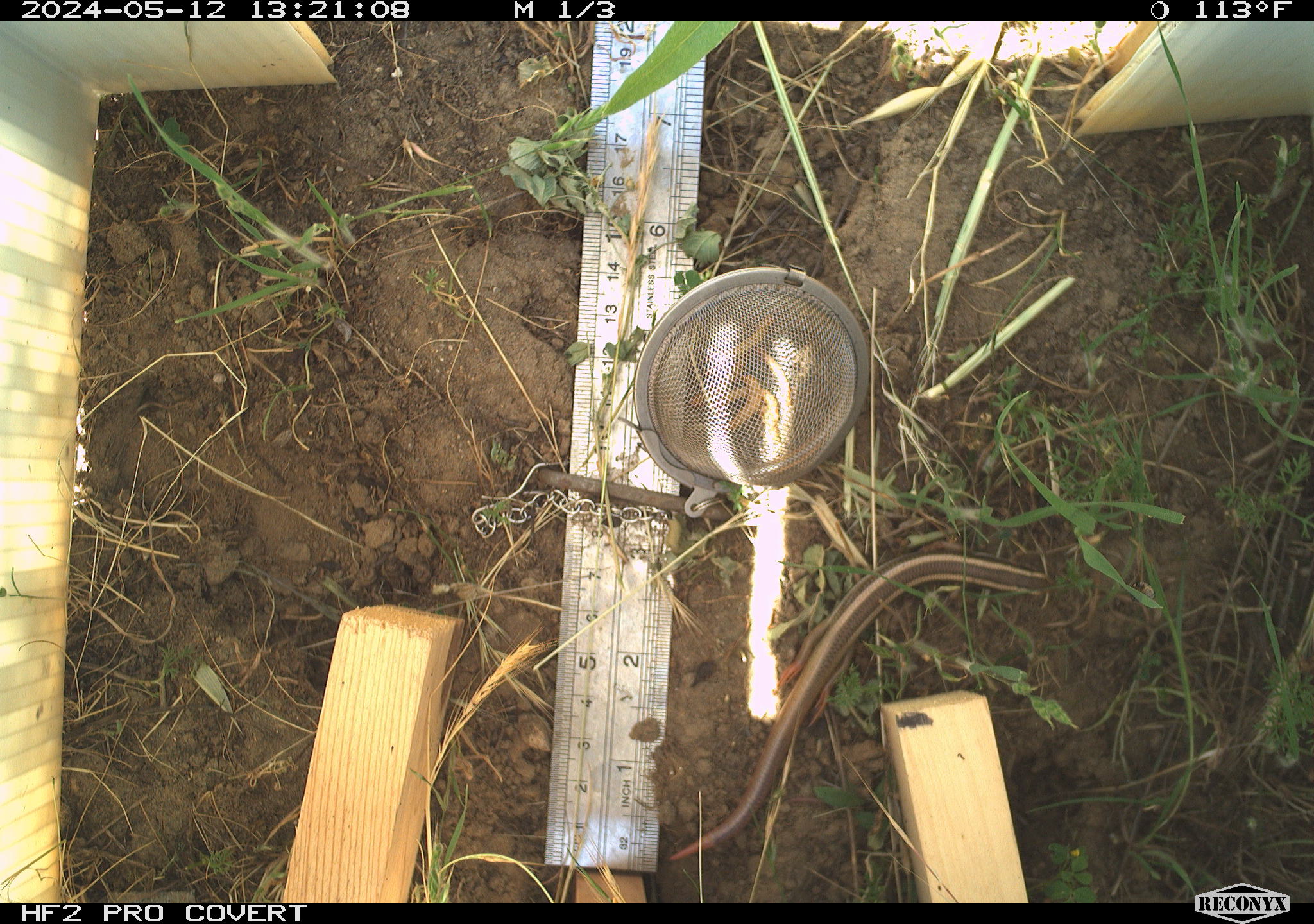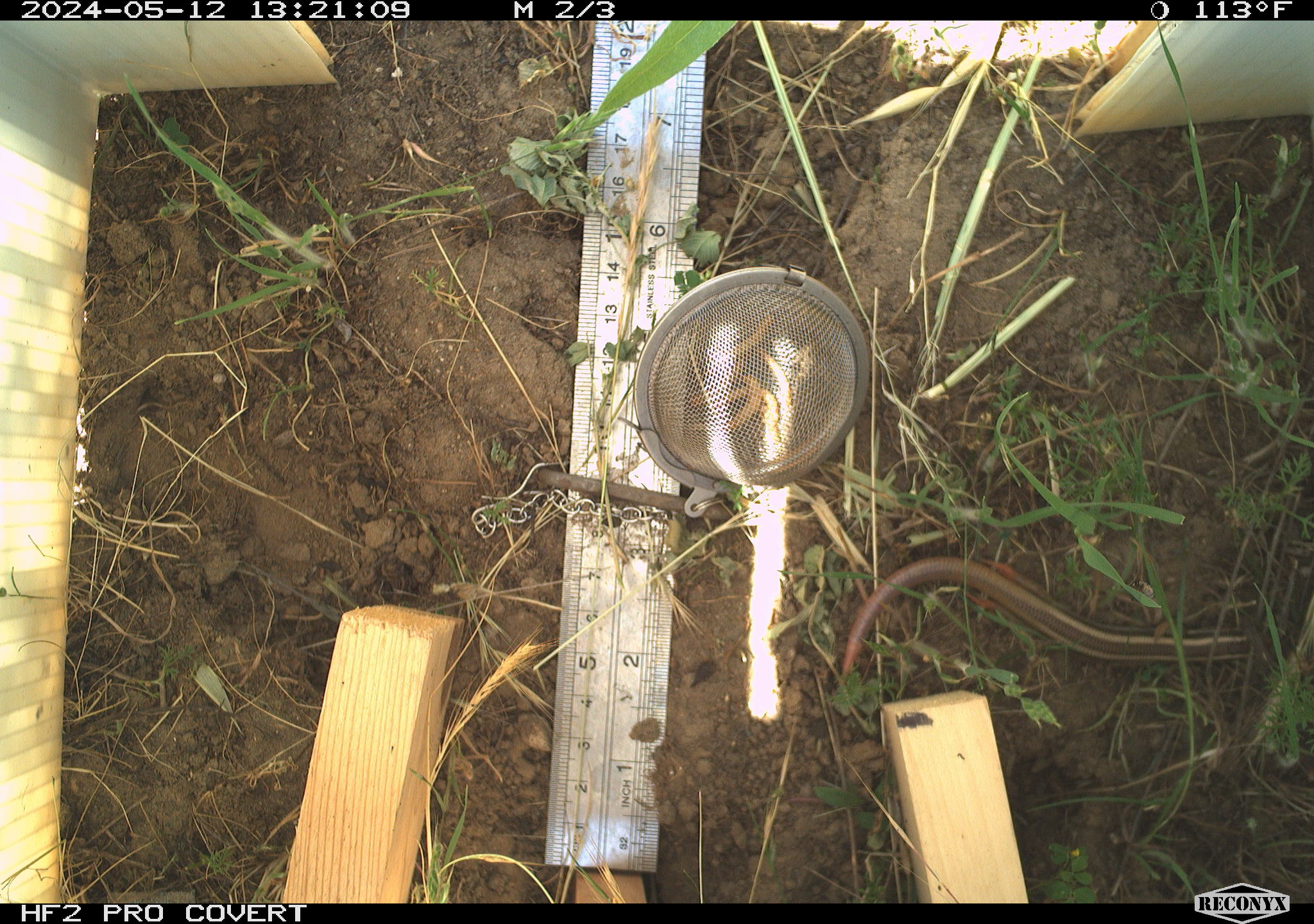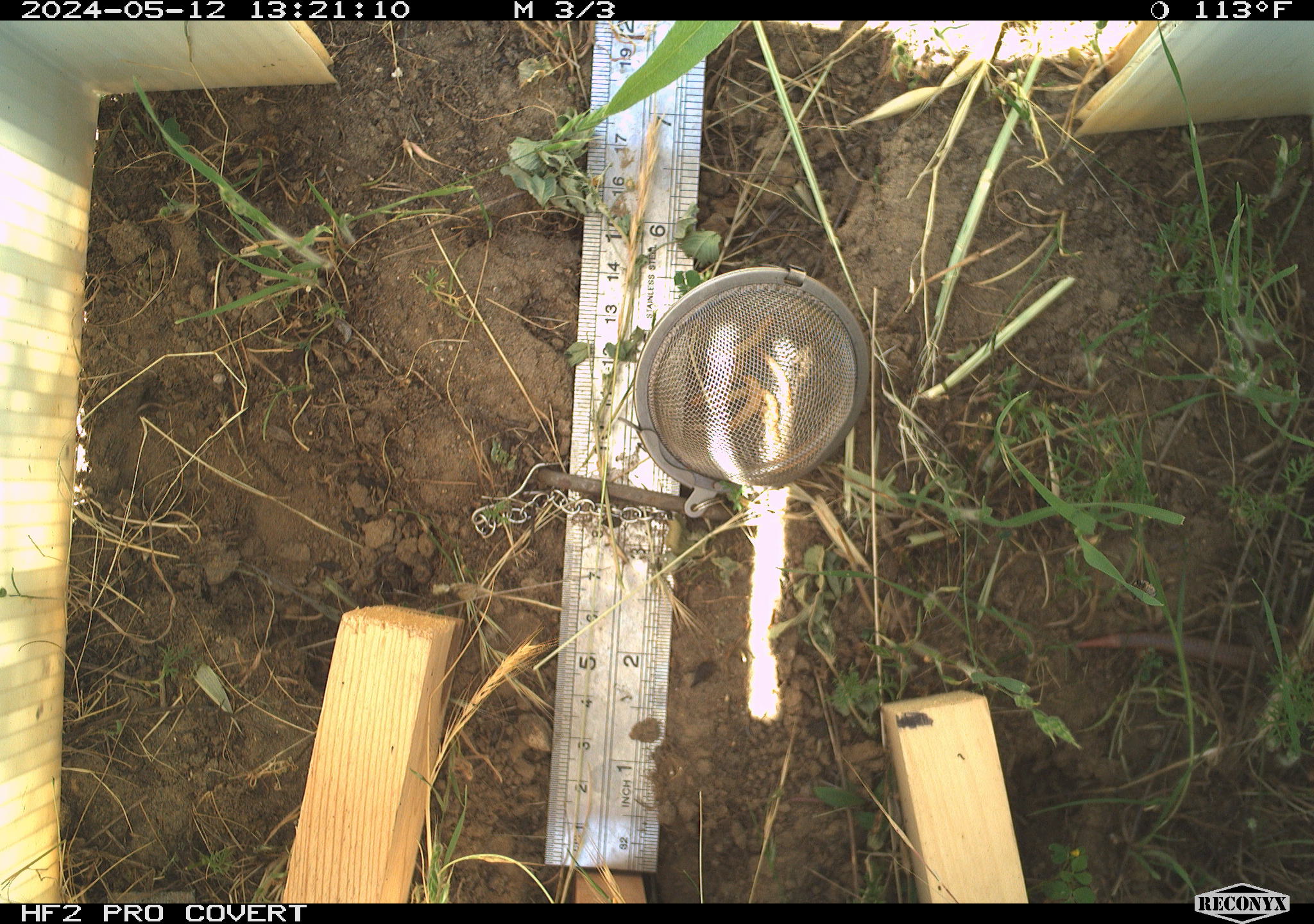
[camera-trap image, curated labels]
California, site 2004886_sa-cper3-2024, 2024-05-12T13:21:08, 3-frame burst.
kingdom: Animalia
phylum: Chordata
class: Reptilia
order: Squamata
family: Scincidae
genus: Plestiodon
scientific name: Plestiodon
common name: blue-tailed skinks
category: plestiodon species